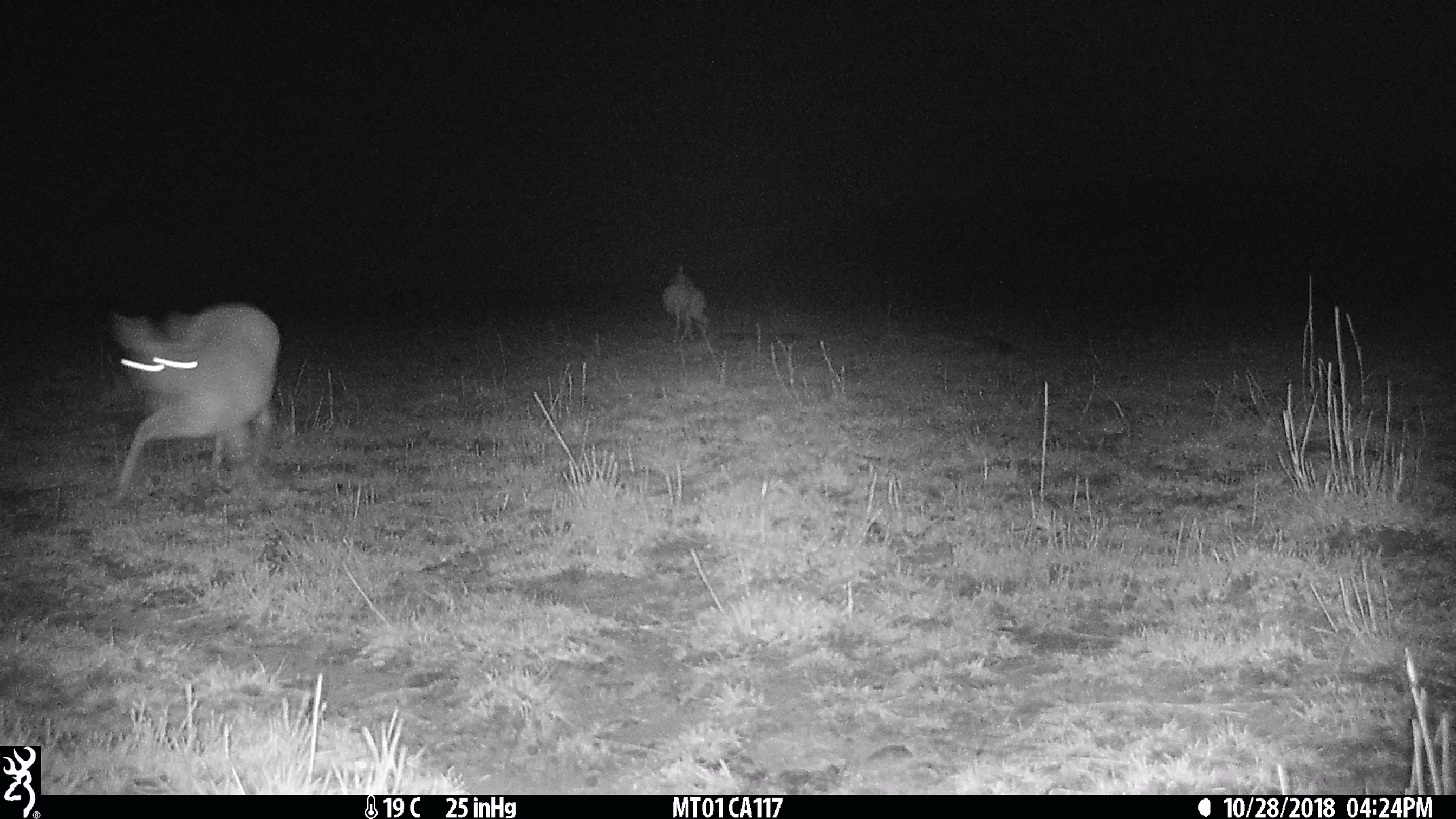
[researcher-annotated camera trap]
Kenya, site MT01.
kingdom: Animalia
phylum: Chordata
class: Mammalia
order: Artiodactyla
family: Bovidae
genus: Ourebia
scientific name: Ourebia ourebi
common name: oribi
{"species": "oribi (Ourebia ourebi)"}